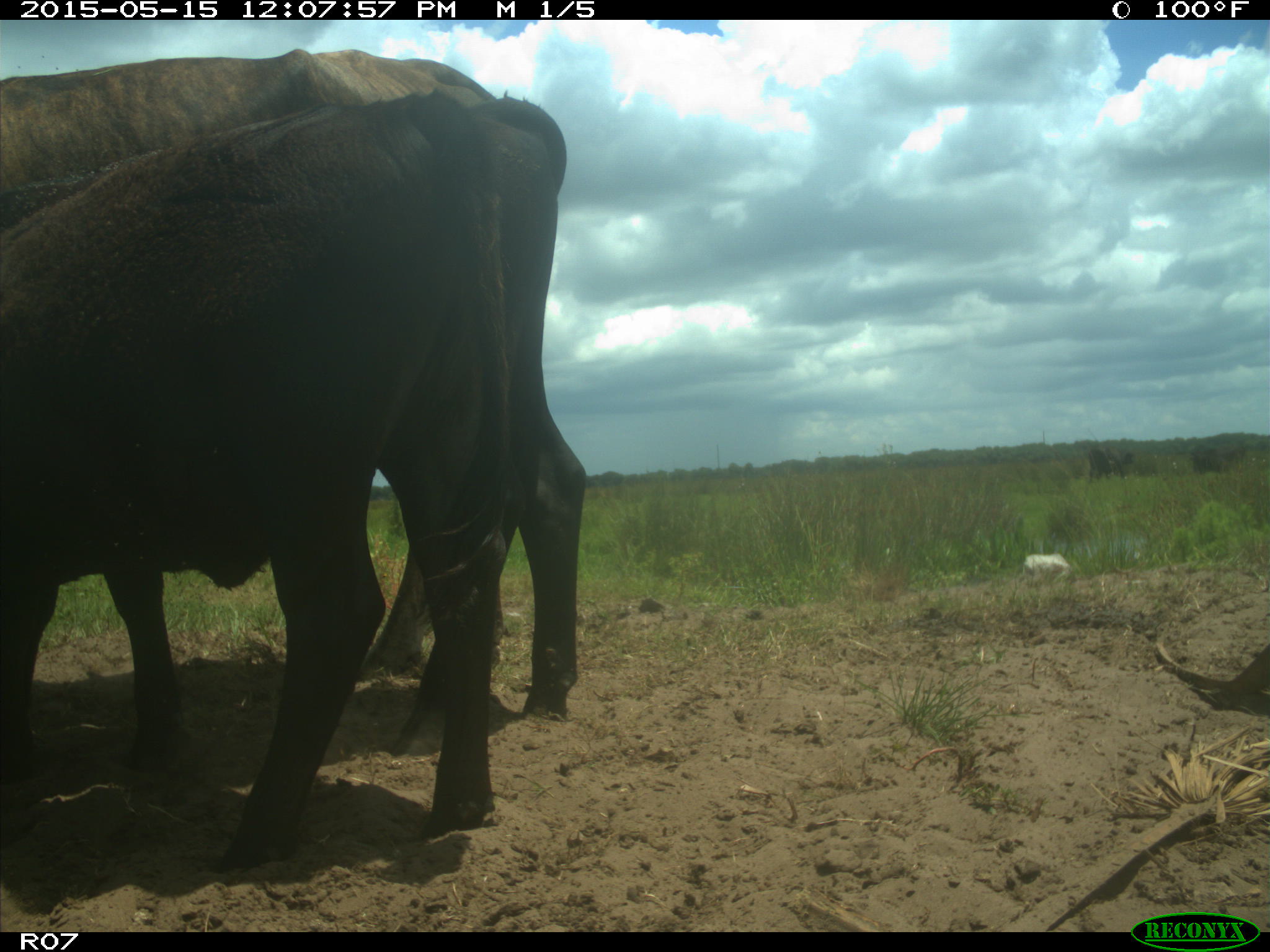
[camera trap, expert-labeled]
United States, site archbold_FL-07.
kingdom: Animalia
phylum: Chordata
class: Mammalia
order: Artiodactyla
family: Bovidae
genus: Bos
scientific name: Bos taurus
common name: domestic cow